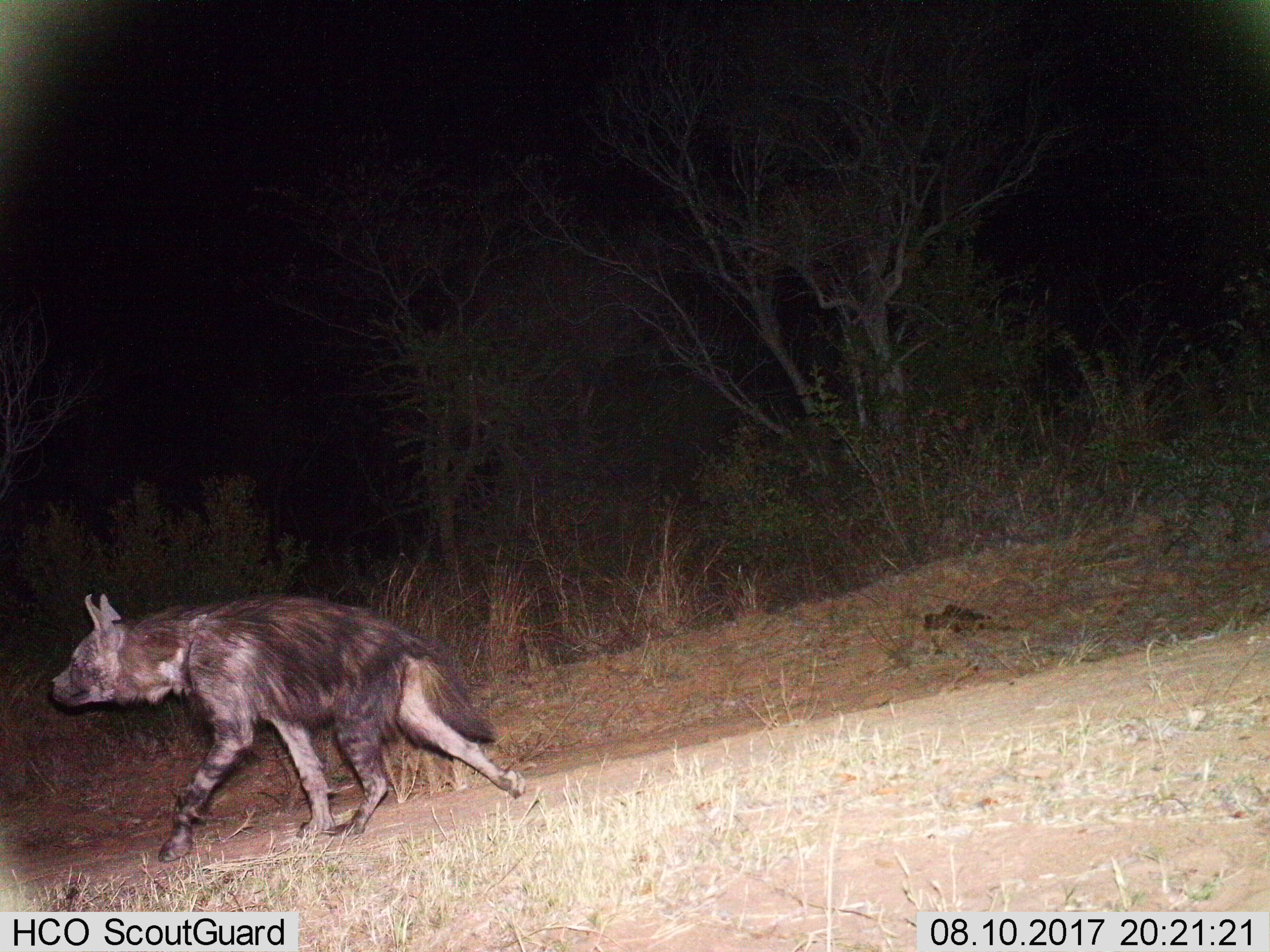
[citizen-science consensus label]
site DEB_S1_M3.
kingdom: Animalia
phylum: Chordata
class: Mammalia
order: Carnivora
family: Hyaenidae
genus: Parahyaena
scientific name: Parahyaena brunnea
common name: brown hyena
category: hyenabrown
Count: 1.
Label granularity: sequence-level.